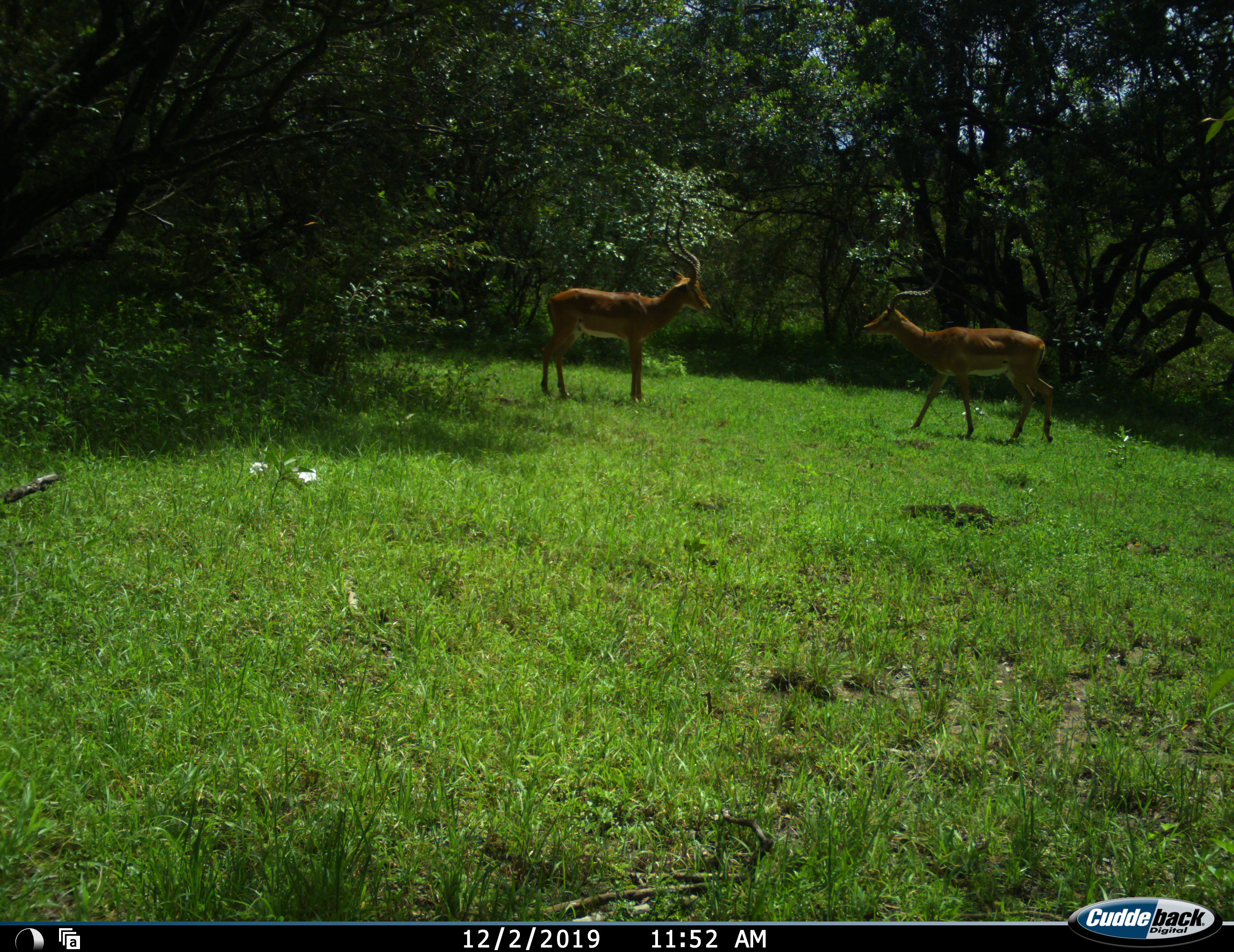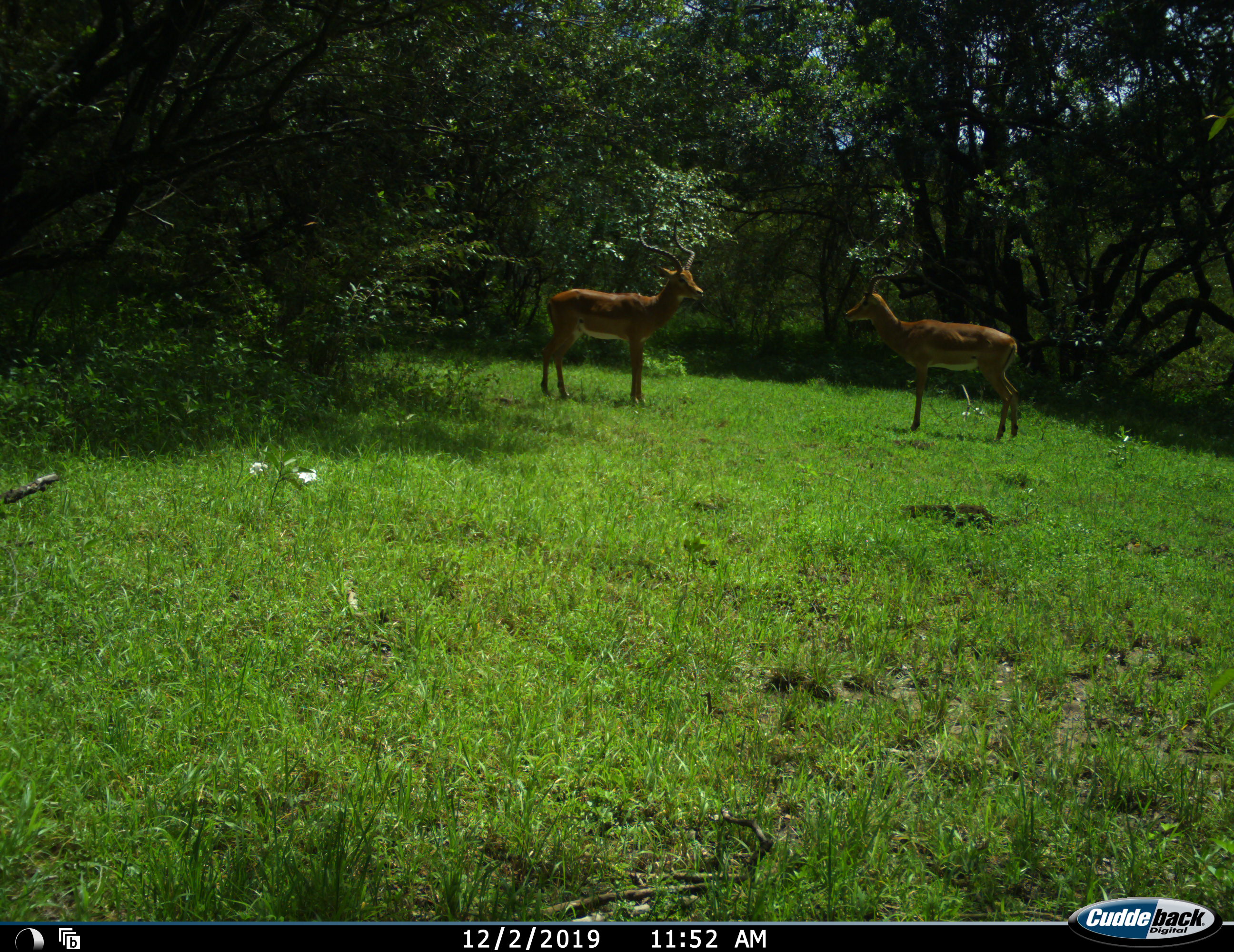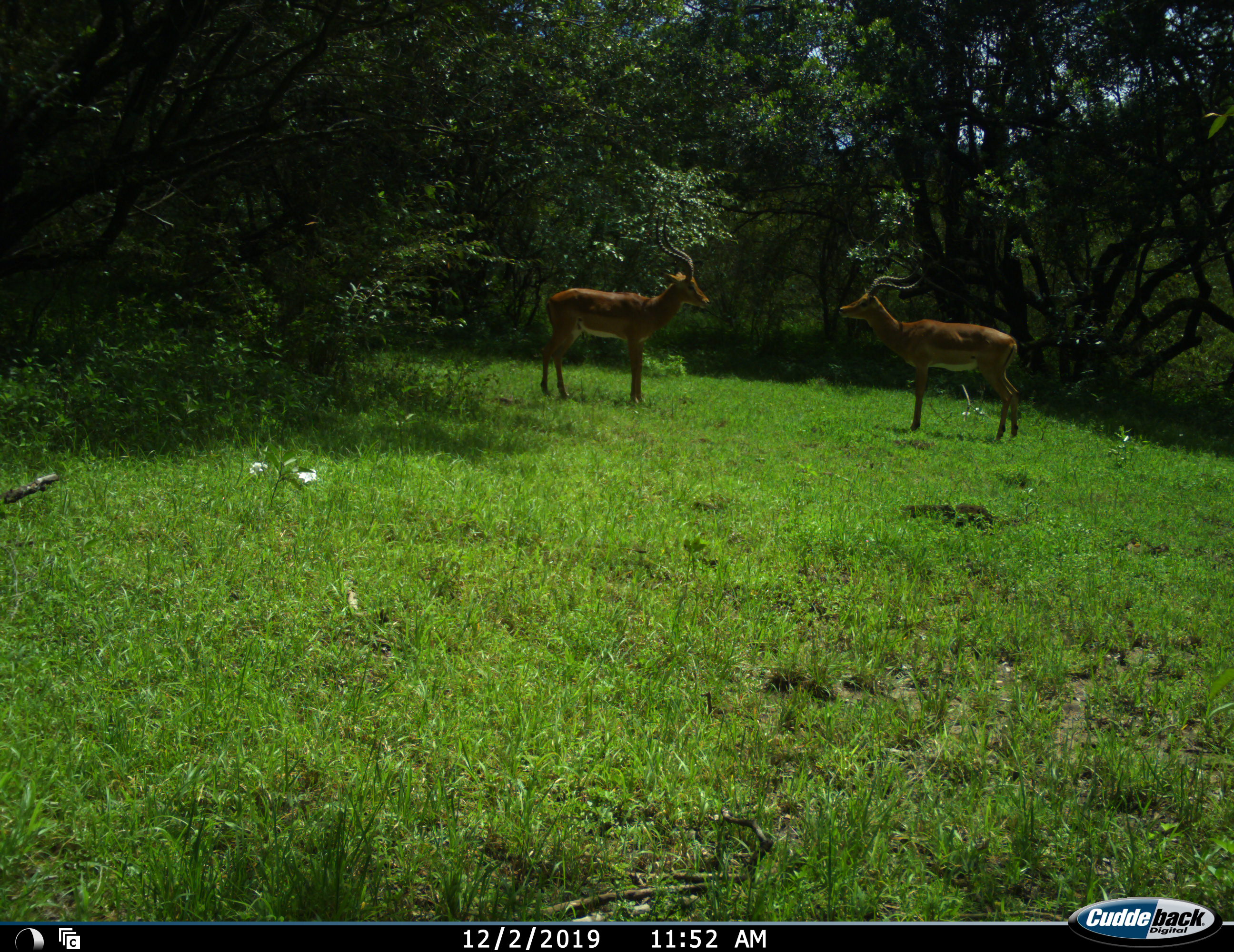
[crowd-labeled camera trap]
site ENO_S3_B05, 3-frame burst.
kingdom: Animalia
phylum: Chordata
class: Mammalia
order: Artiodactyla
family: Bovidae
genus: Aepyceros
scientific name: Aepyceros melampus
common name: impala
Impala (Aepyceros melampus), count 2. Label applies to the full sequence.